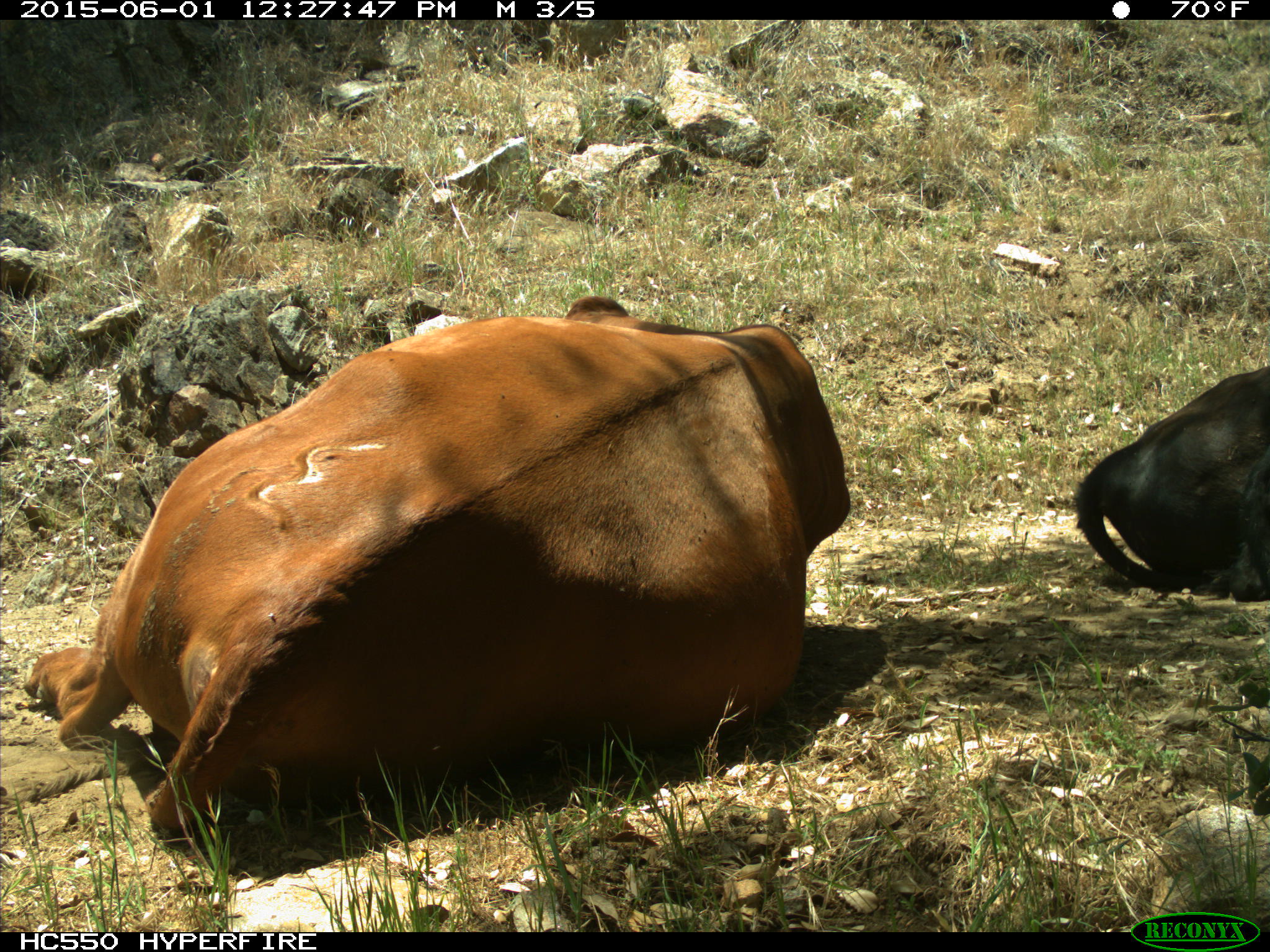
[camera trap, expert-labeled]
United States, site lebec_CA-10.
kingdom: Animalia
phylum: Chordata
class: Mammalia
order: Artiodactyla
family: Bovidae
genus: Bos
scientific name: Bos taurus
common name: domestic cow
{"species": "Bos taurus (domestic cow)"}